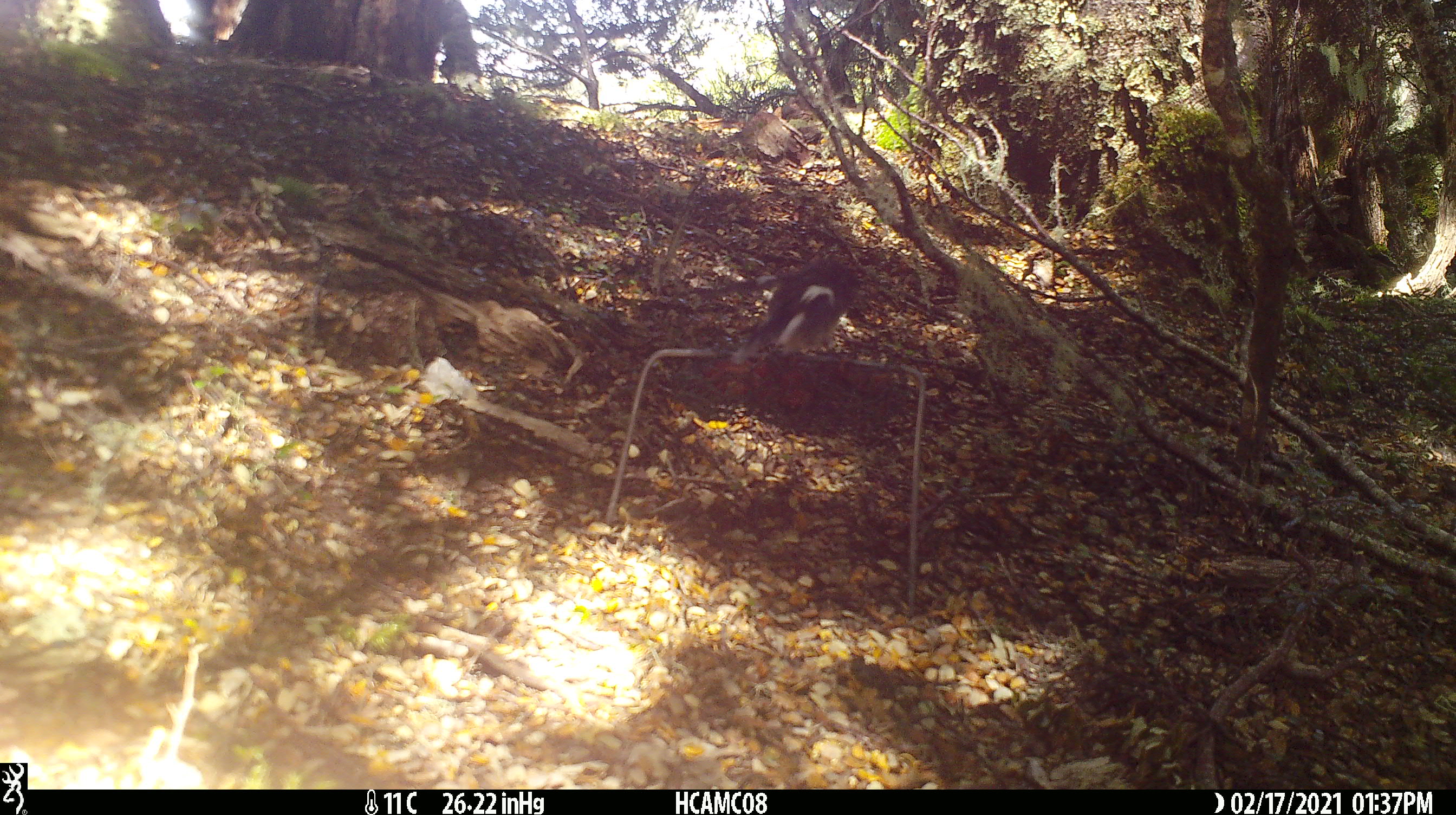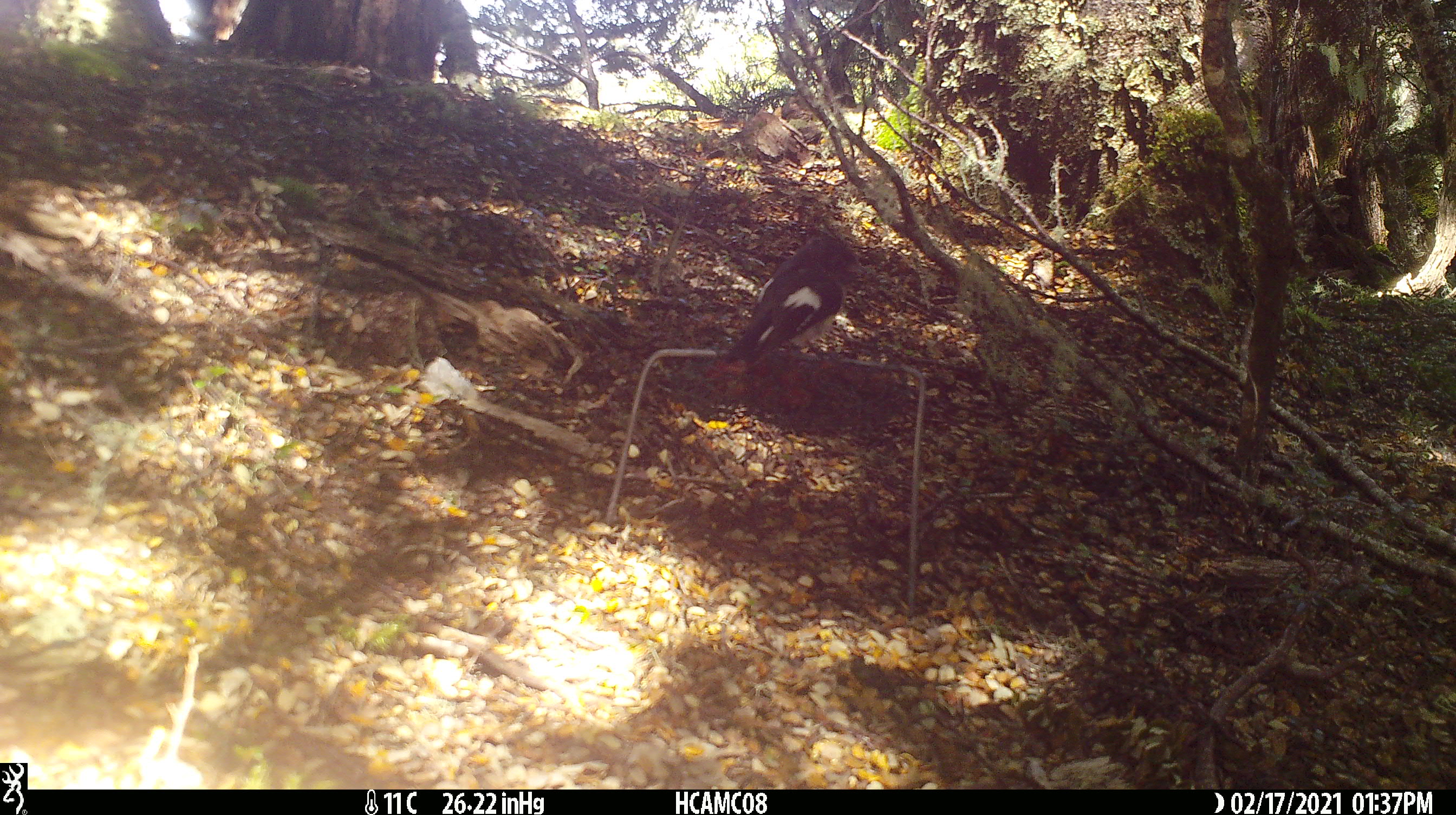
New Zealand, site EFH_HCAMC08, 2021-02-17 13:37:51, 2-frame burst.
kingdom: Animalia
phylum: Chordata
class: Aves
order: Passeriformes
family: Petroicidae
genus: Petroica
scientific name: Petroica macrocephala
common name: tomtit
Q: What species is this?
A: Tomtit (Petroica macrocephala).